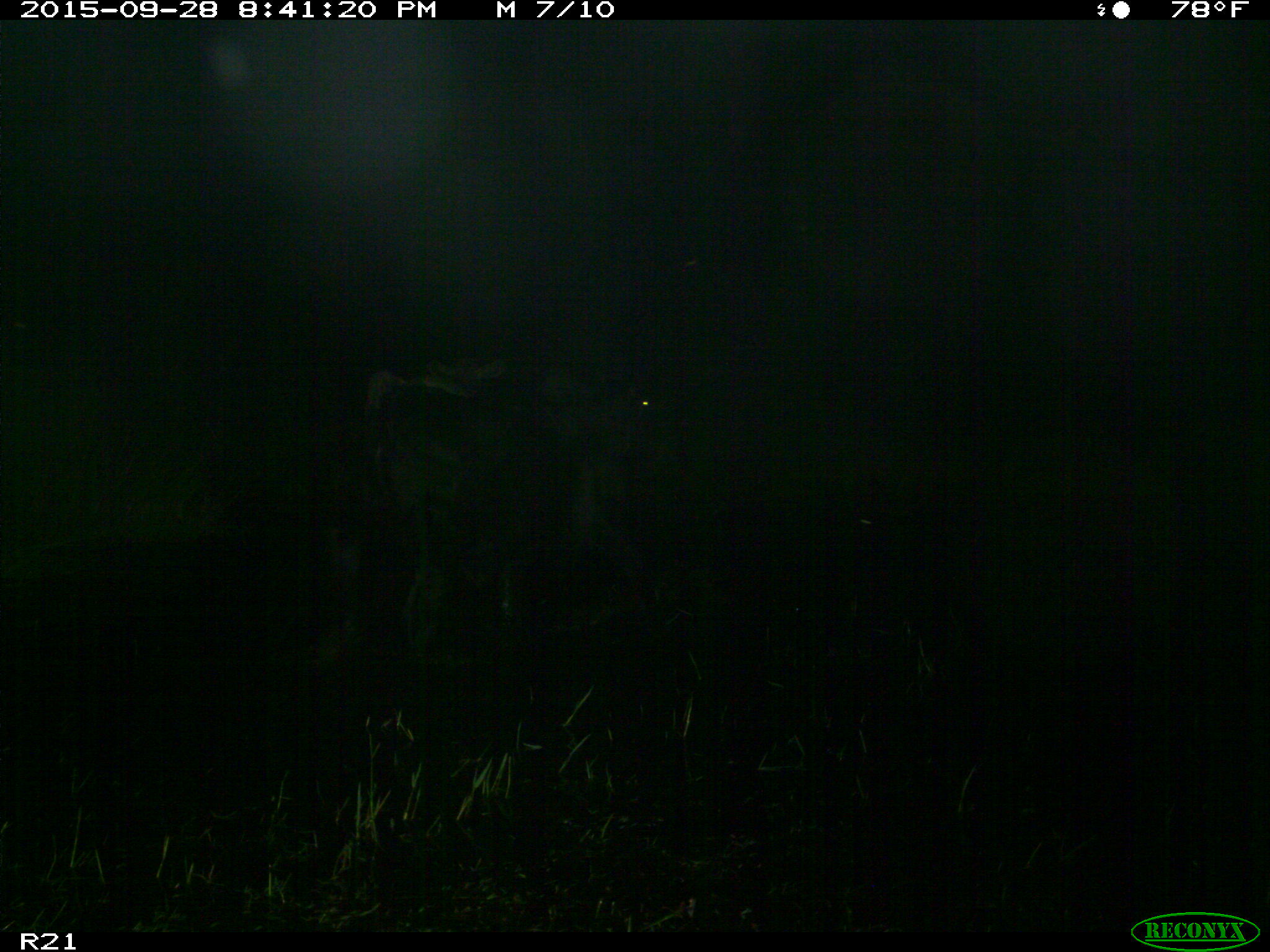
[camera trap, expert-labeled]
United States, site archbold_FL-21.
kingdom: Animalia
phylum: Chordata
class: Mammalia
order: Artiodactyla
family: Bovidae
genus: Bos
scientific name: Bos taurus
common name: domestic cow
Bos taurus (domestic cow).